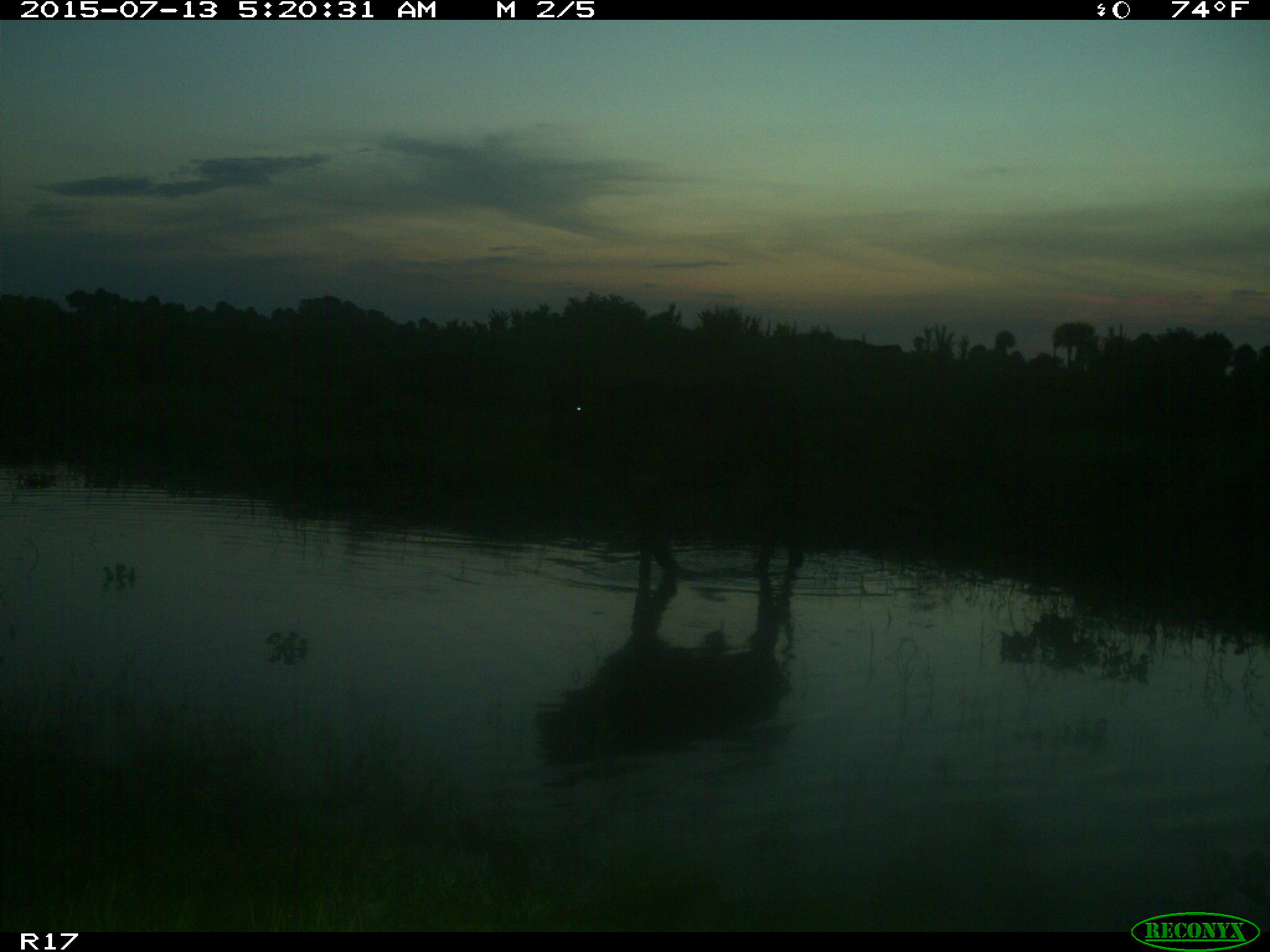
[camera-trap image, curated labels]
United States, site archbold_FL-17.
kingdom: Animalia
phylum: Chordata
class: Mammalia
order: Artiodactyla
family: Bovidae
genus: Bos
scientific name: Bos taurus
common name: domestic cow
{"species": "Bos taurus (domestic cow)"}